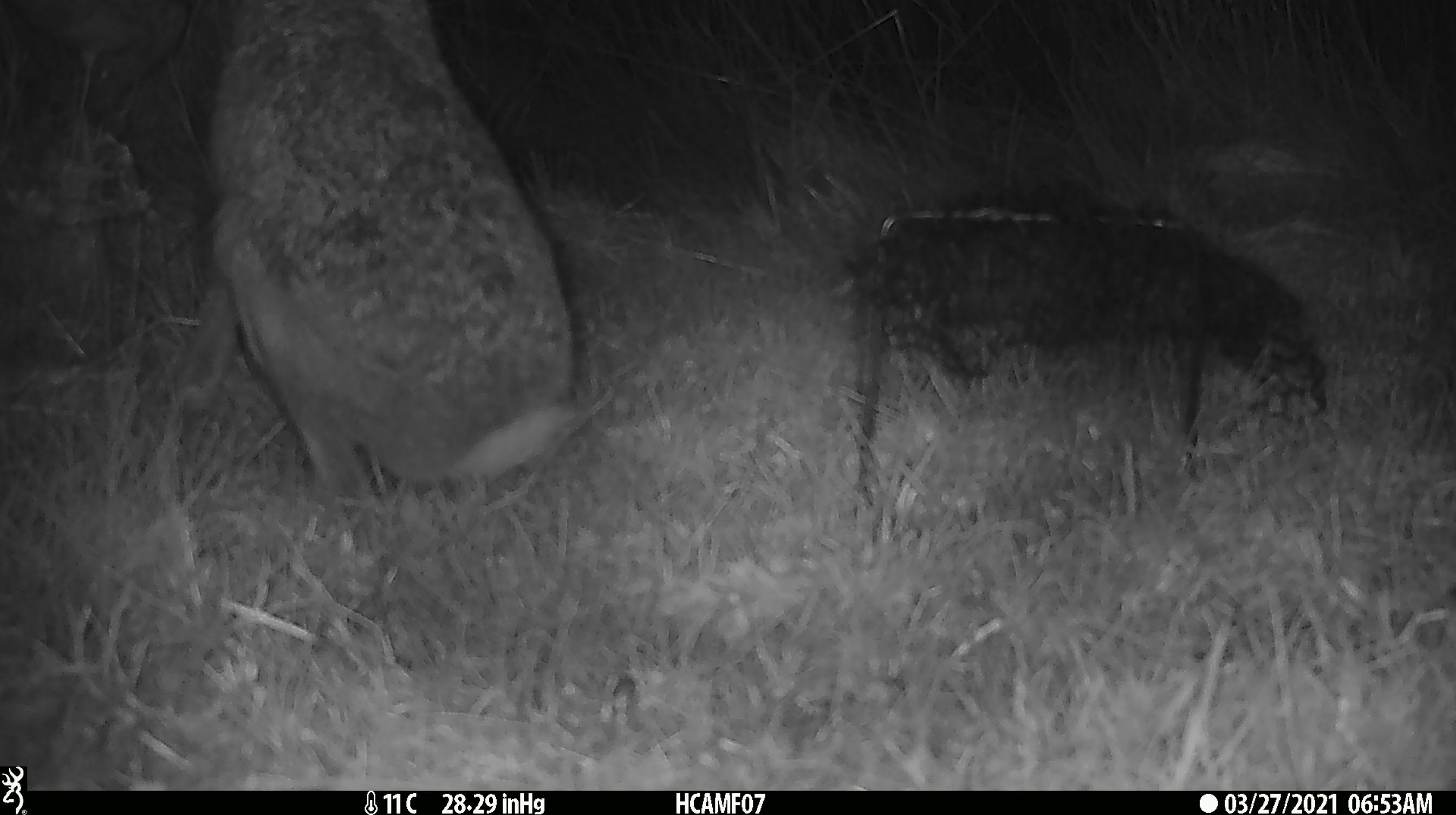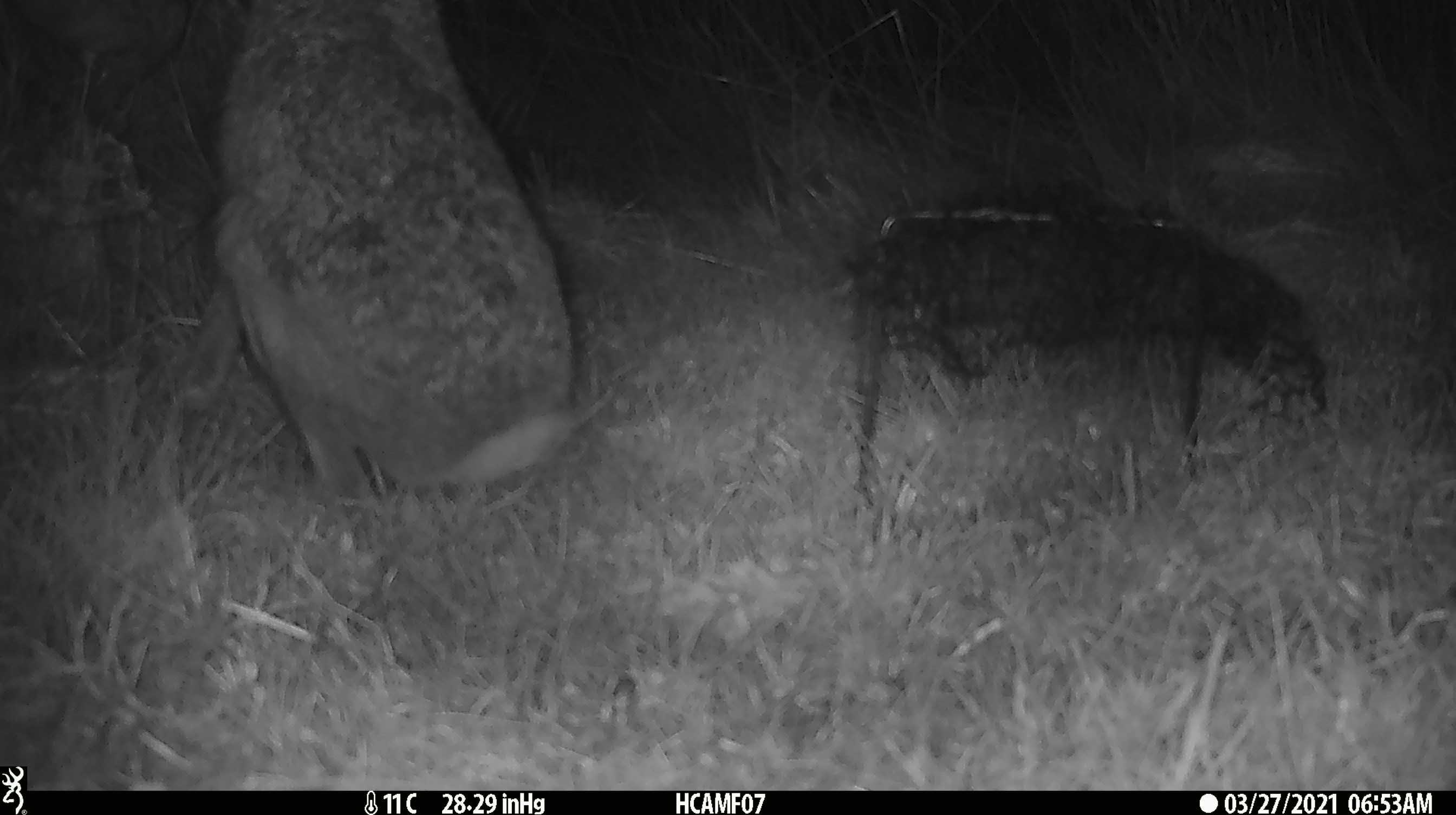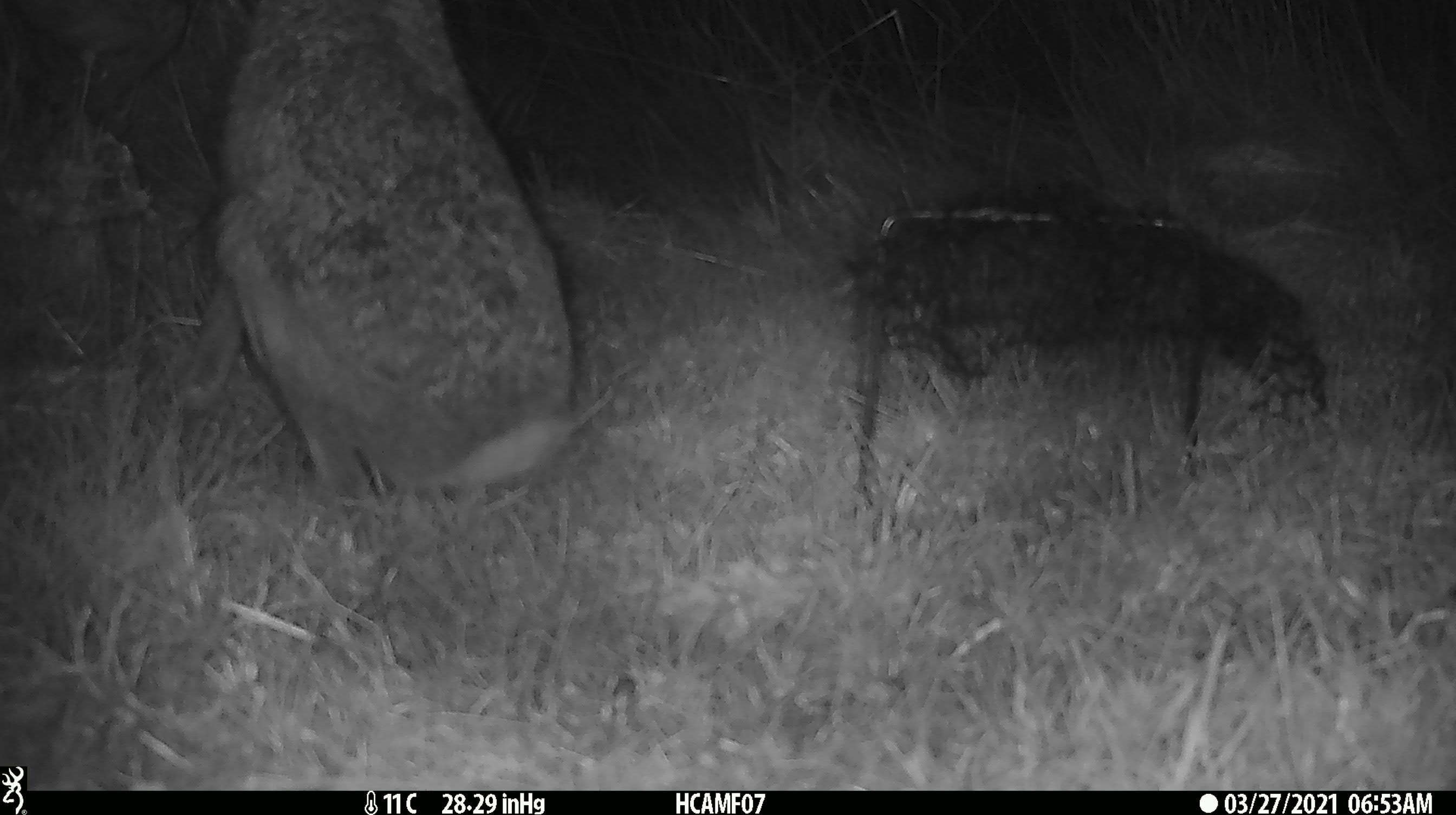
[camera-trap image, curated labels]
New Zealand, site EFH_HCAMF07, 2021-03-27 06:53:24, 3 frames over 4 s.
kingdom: Animalia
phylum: Chordata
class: Mammalia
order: Lagomorpha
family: Leporidae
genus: Lepus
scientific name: Lepus europaeus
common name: brown hare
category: hare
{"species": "hare (brown hare) (Lepus europaeus)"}